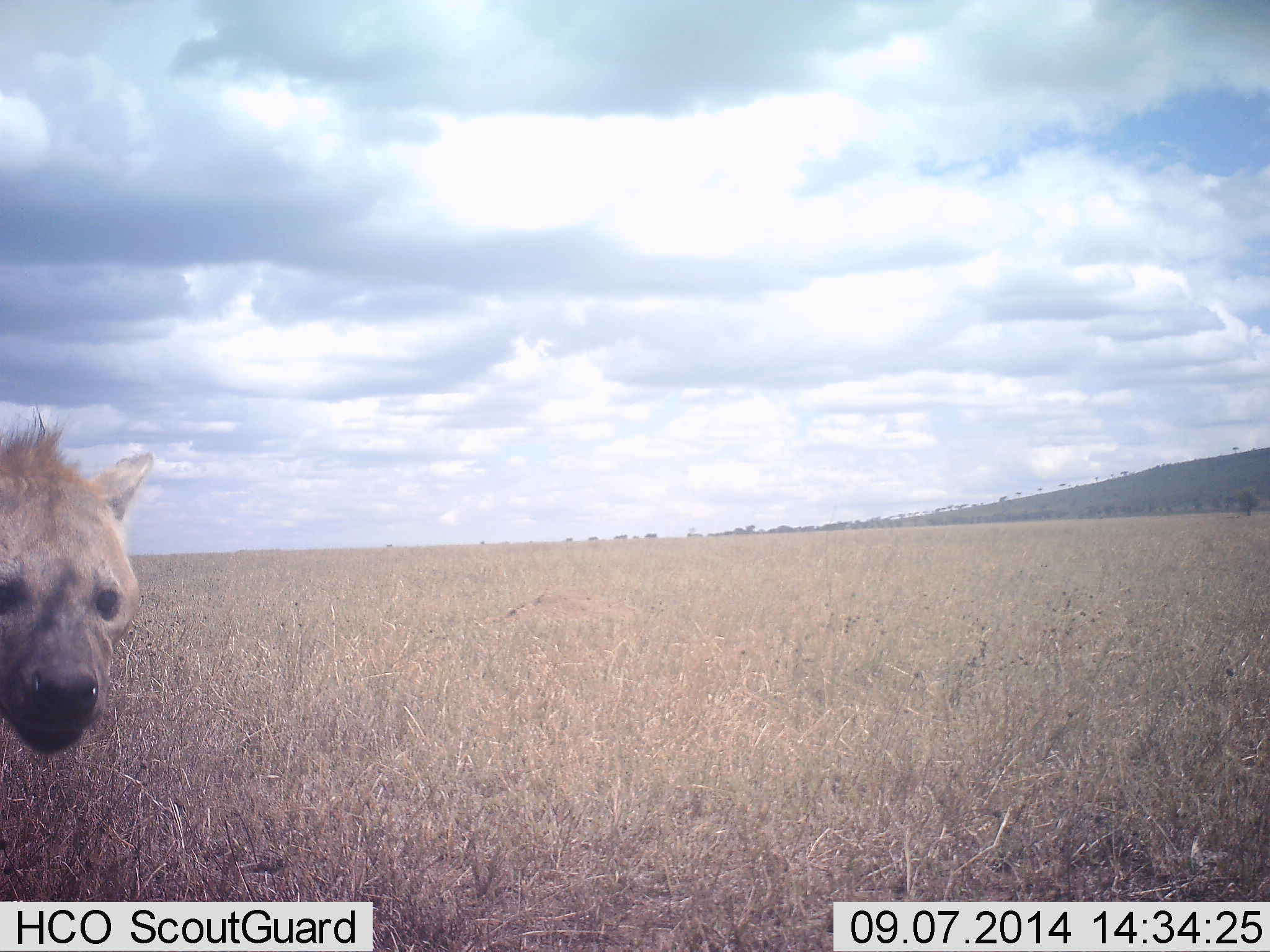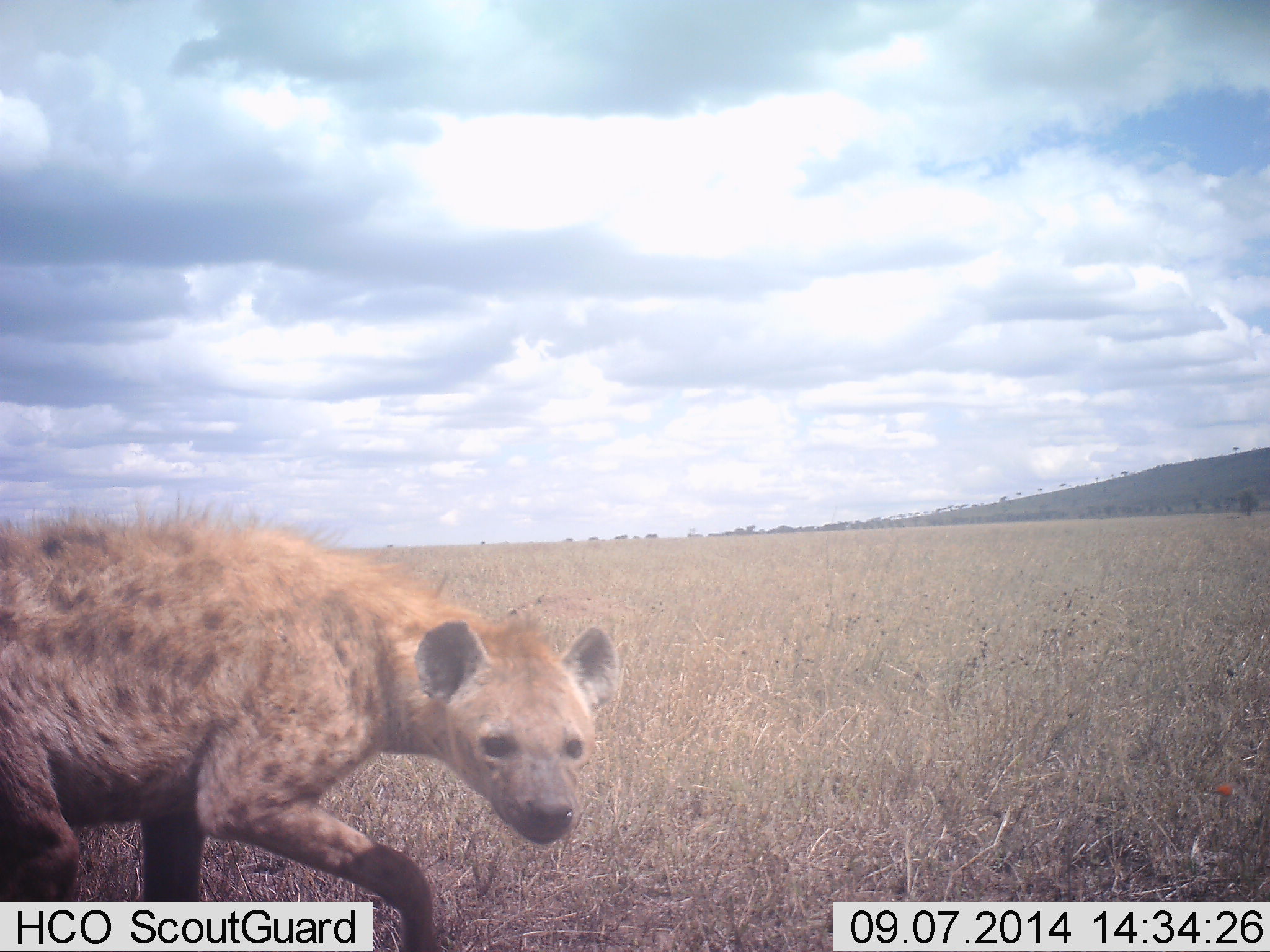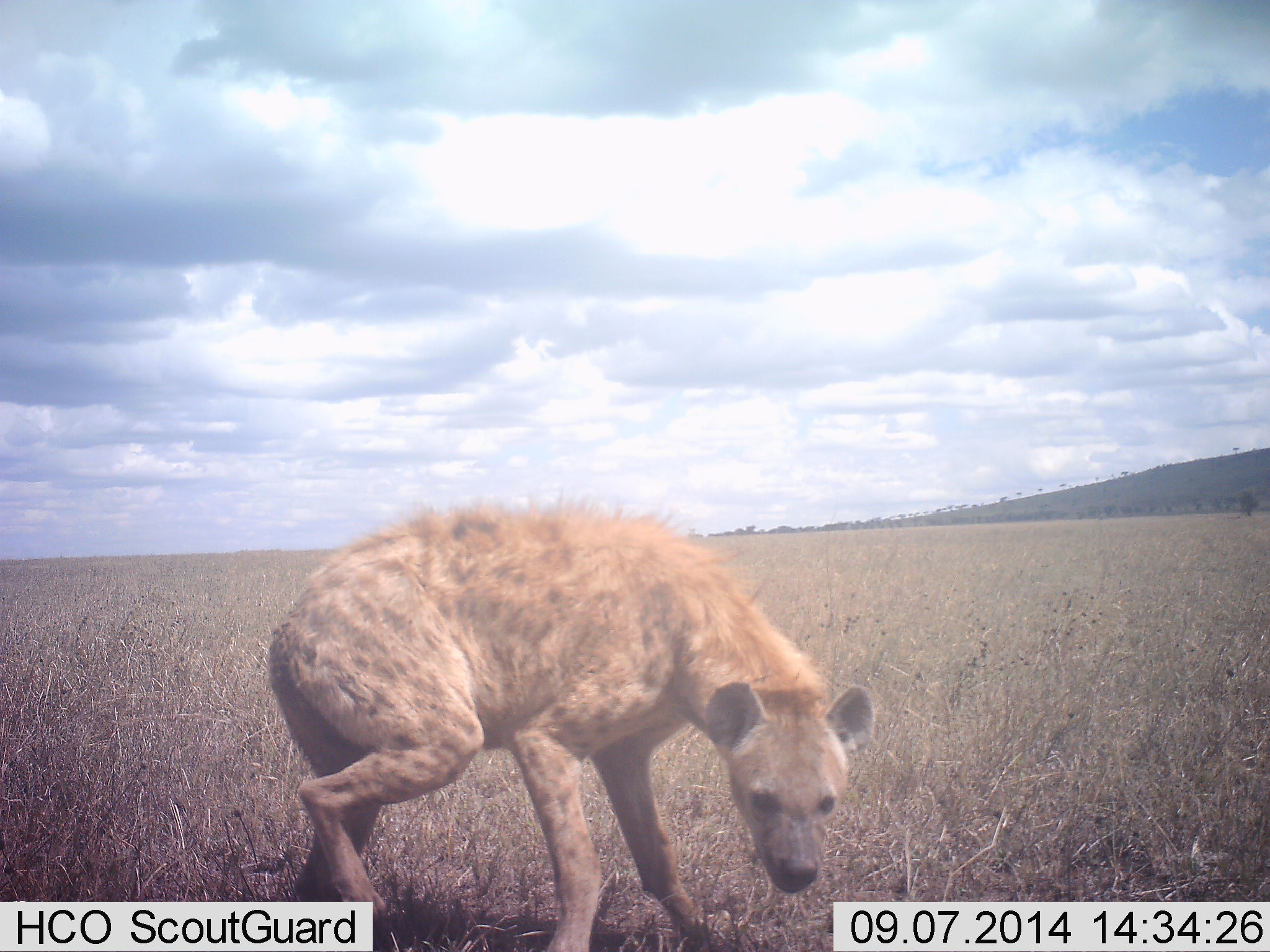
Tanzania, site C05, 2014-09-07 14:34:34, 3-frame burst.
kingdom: Animalia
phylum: Chordata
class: Mammalia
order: Carnivora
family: Hyaenidae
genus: Crocuta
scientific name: Crocuta crocuta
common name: spotted hyena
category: hyenaspotted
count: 1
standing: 10%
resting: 0%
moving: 100%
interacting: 0%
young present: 0%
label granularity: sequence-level